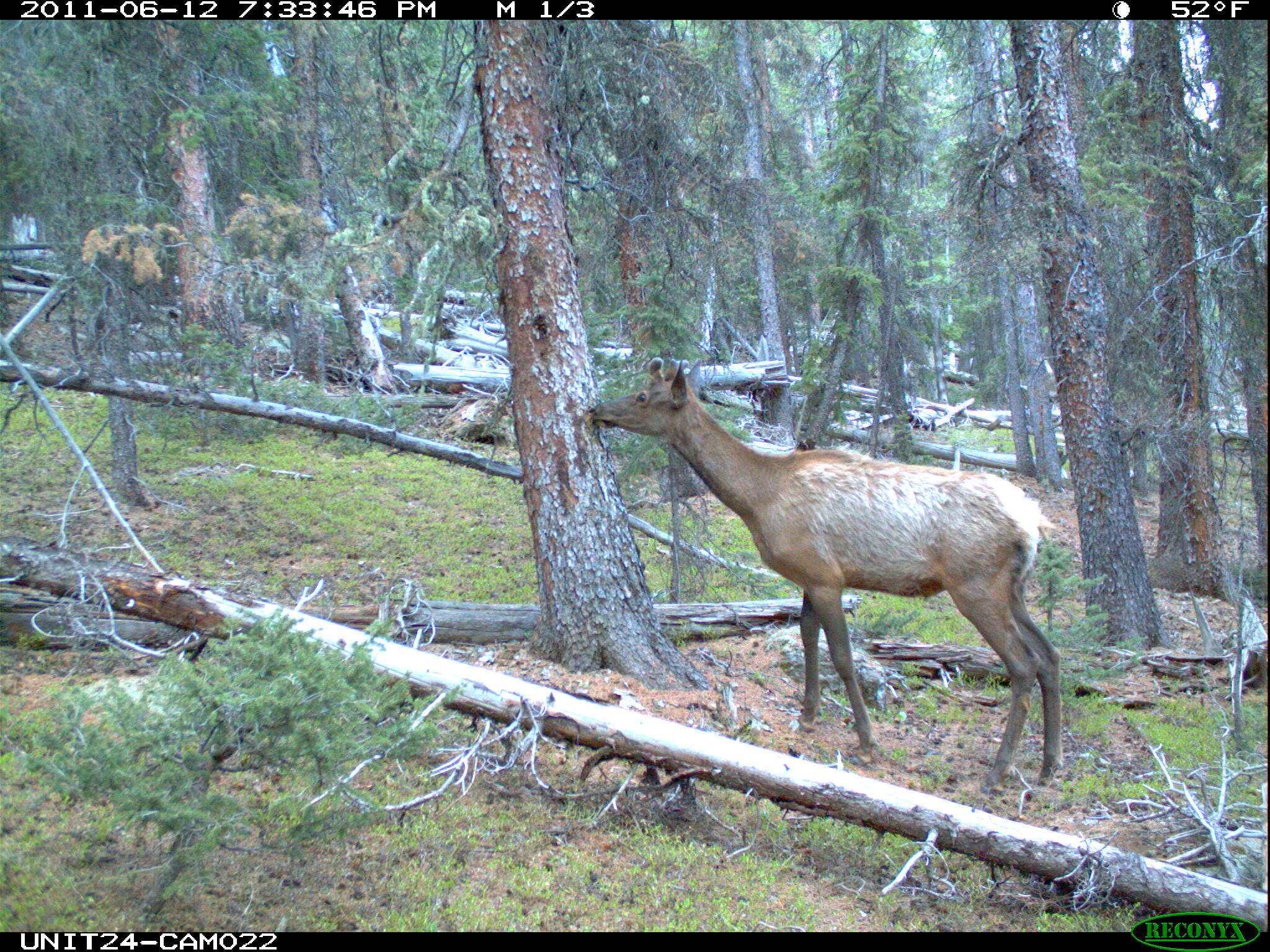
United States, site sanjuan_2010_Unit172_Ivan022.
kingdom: Animalia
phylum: Chordata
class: Mammalia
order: Artiodactyla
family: Cervidae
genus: Cervus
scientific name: Cervus elaphus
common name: red deer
Cervus elaphus (red deer).